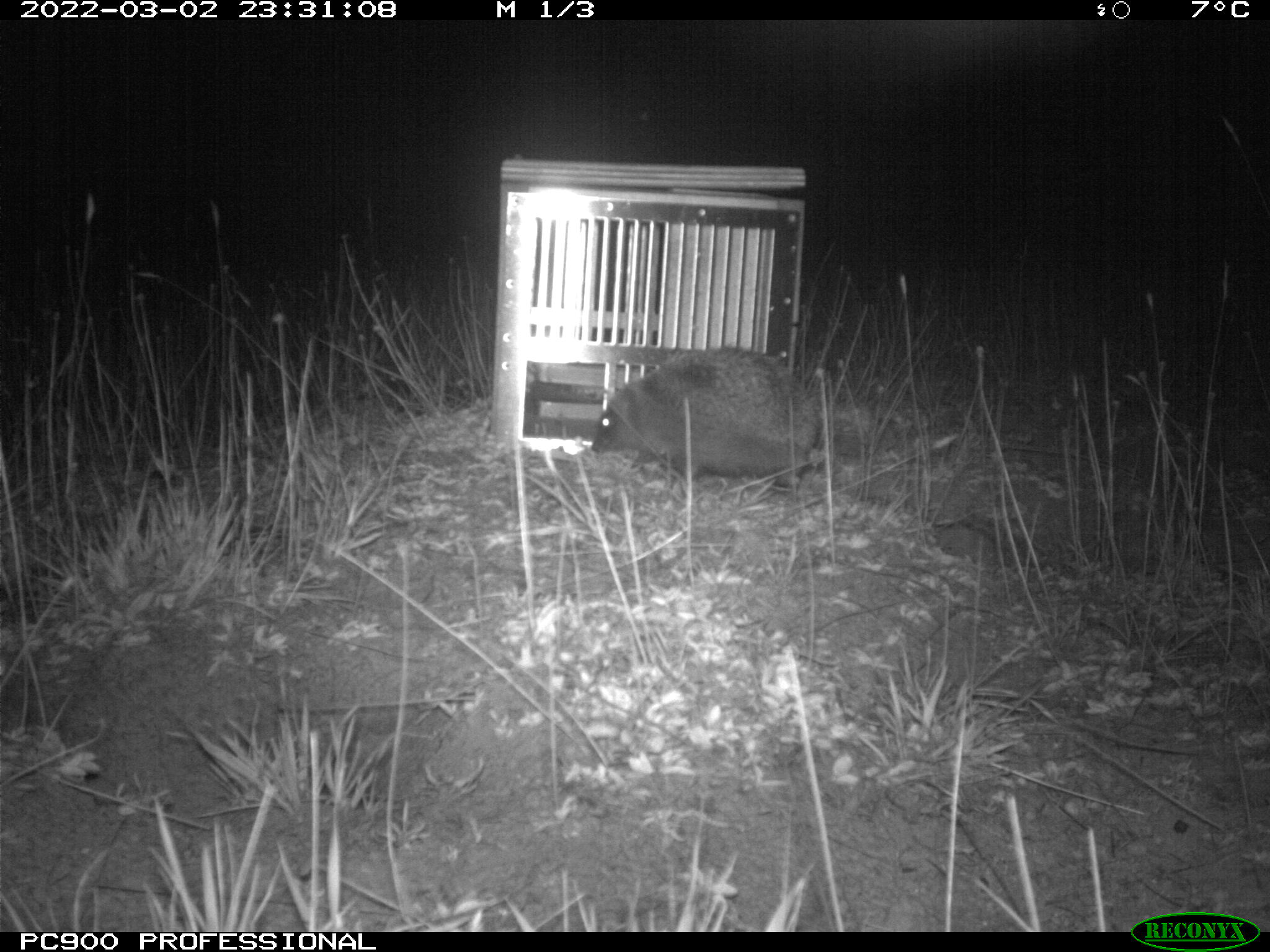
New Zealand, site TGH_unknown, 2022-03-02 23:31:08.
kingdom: Animalia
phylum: Chordata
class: Mammalia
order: Eulipotyphla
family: Erinaceidae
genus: Erinaceus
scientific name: Erinaceus europaeus europaeus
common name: european hedgehog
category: hedgehog